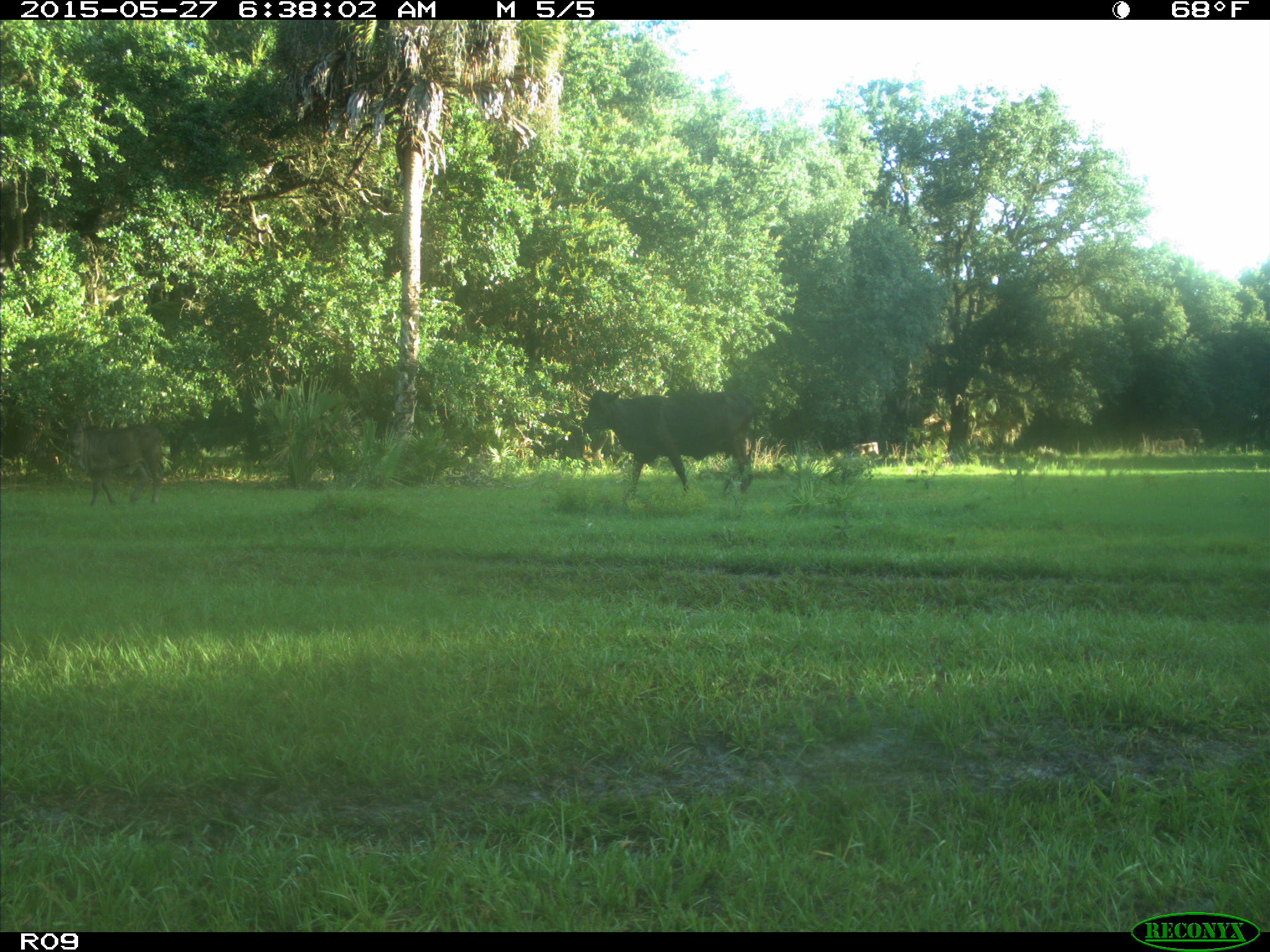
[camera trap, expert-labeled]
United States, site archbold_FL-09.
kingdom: Animalia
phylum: Chordata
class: Mammalia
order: Artiodactyla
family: Bovidae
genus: Bos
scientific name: Bos taurus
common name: domestic cow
Bos taurus (domestic cow).